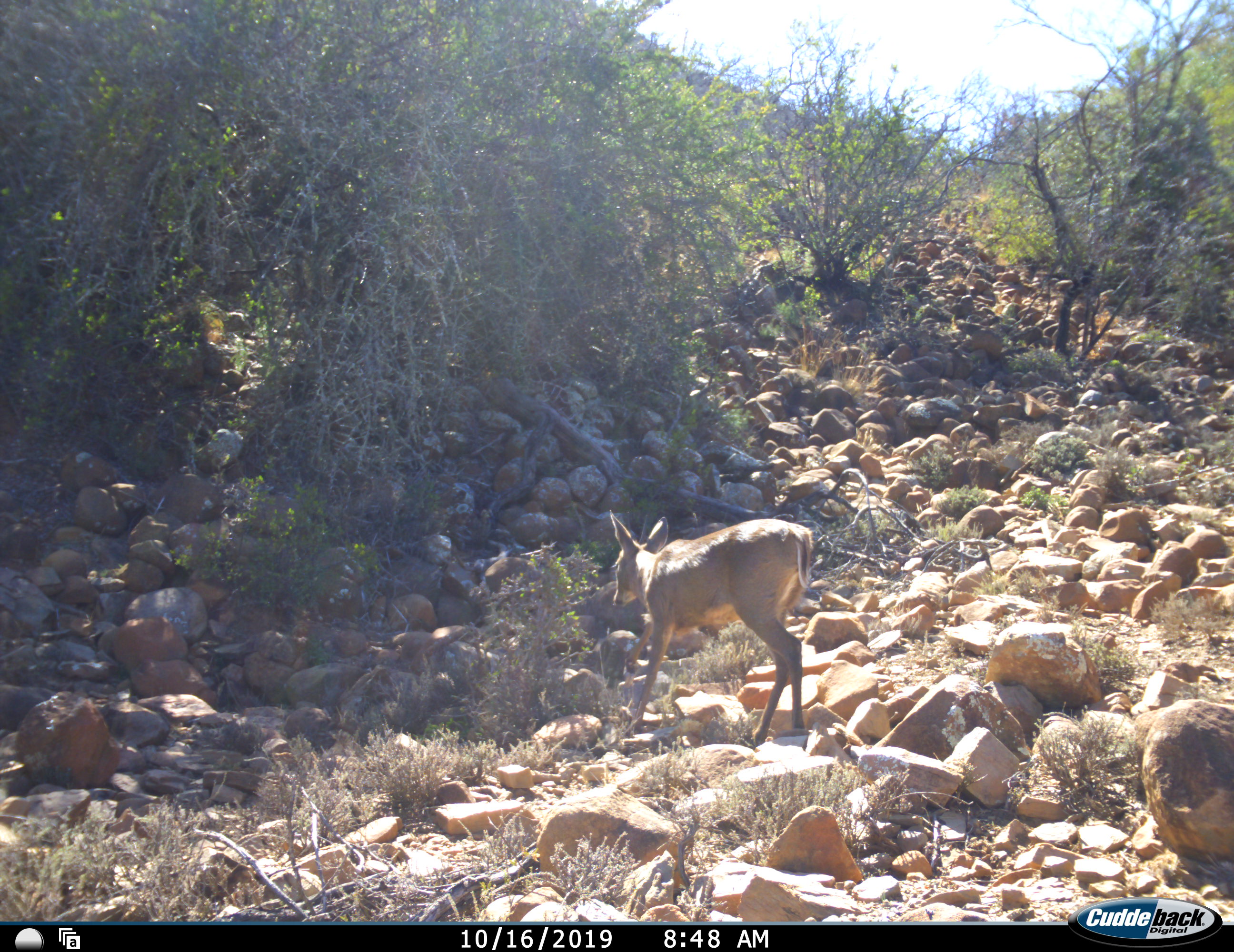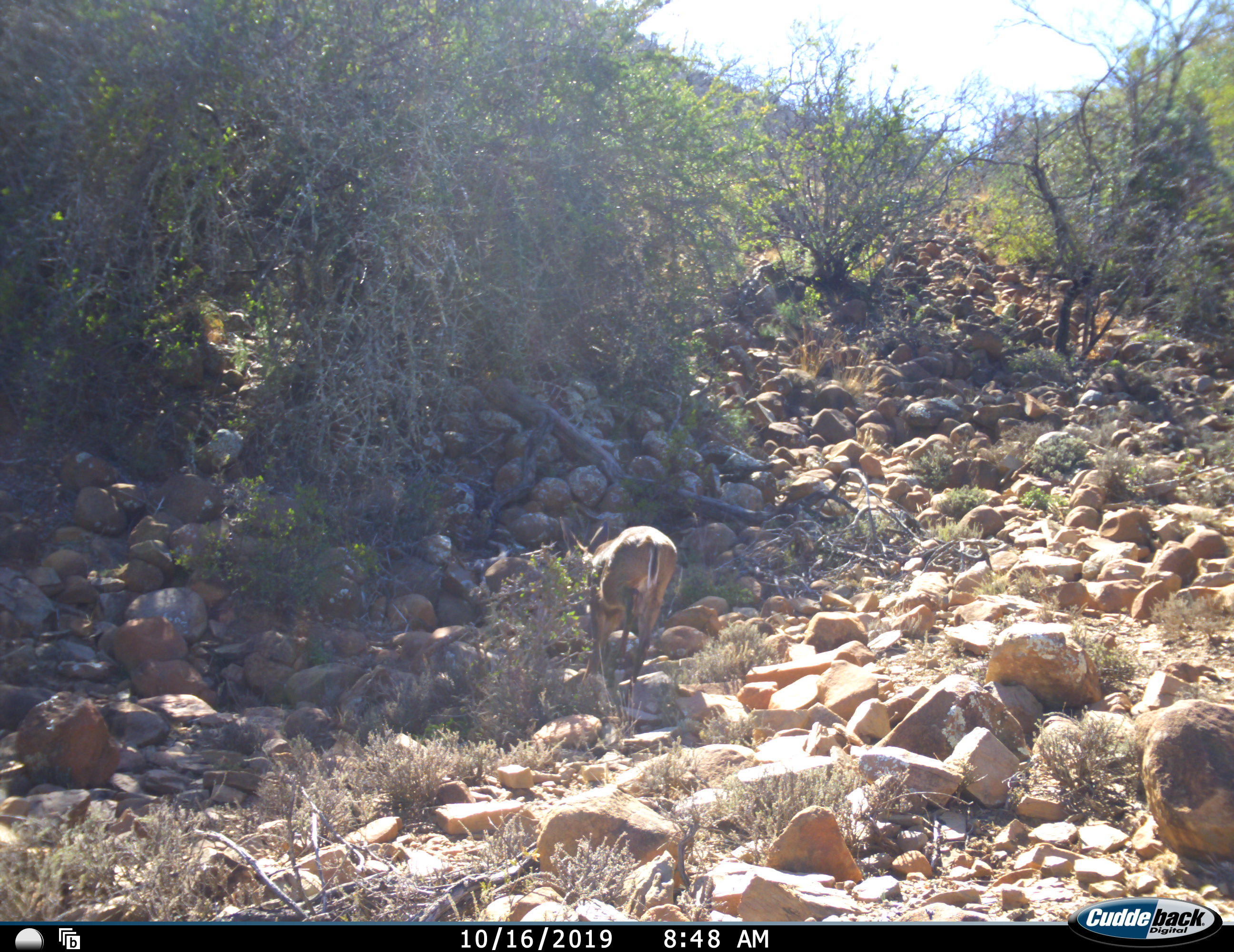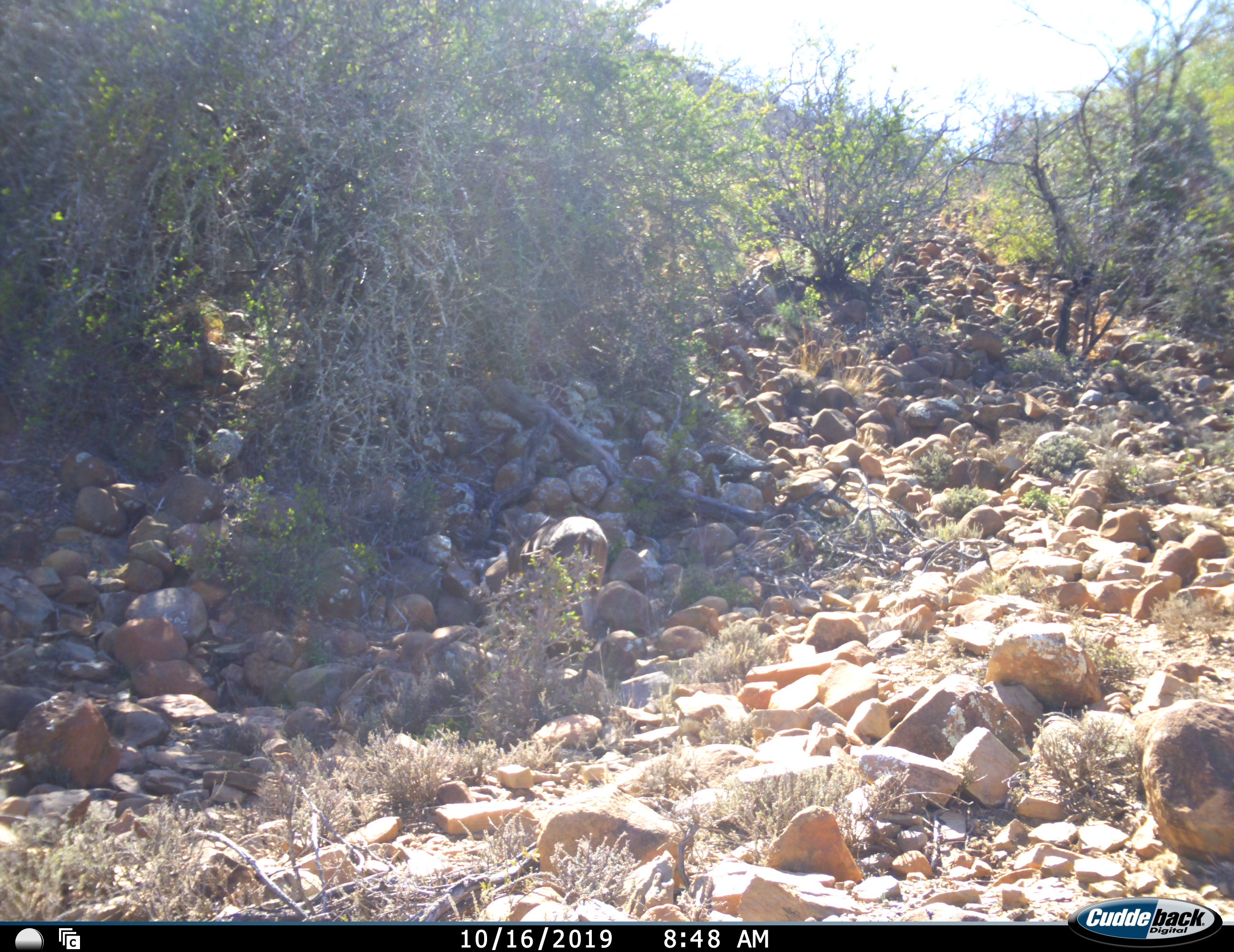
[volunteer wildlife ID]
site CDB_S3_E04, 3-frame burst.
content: unidentified animal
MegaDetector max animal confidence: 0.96